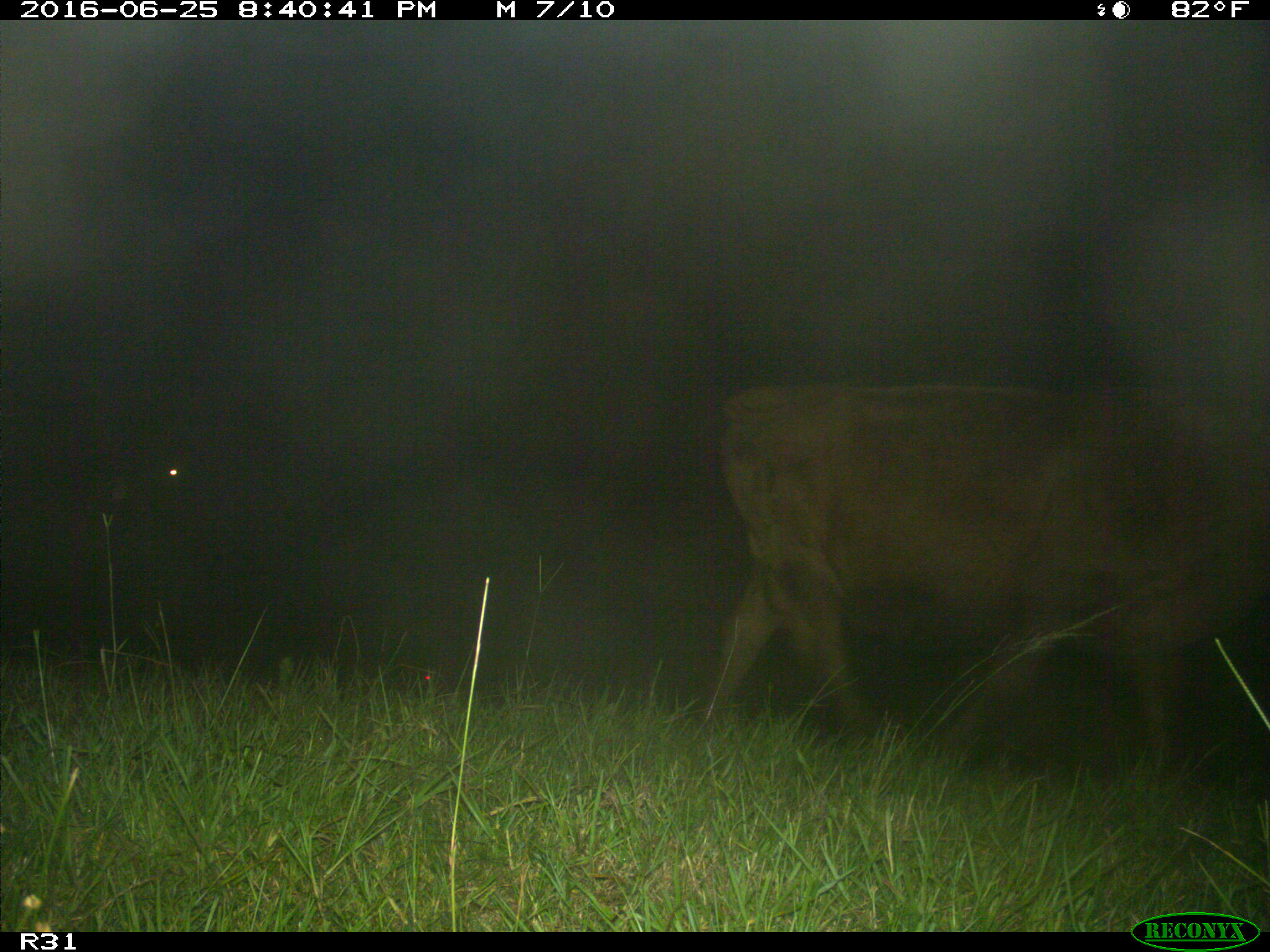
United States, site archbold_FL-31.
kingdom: Animalia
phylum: Chordata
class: Mammalia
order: Artiodactyla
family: Bovidae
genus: Bos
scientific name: Bos taurus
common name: domestic cow